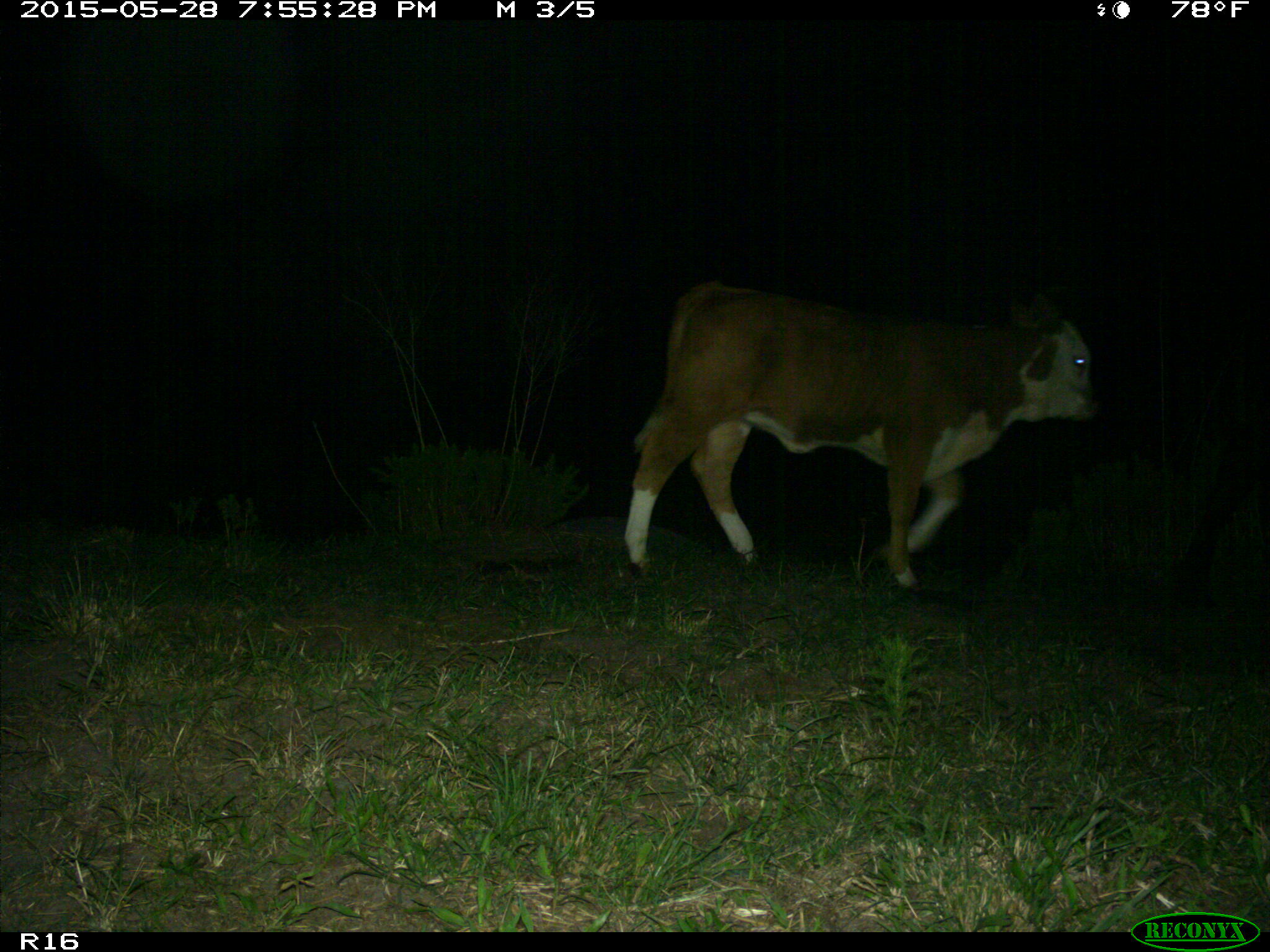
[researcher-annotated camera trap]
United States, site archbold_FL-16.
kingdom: Animalia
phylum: Chordata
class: Mammalia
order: Artiodactyla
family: Bovidae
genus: Bos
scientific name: Bos taurus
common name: domestic cow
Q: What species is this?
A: Bos taurus (domestic cow).